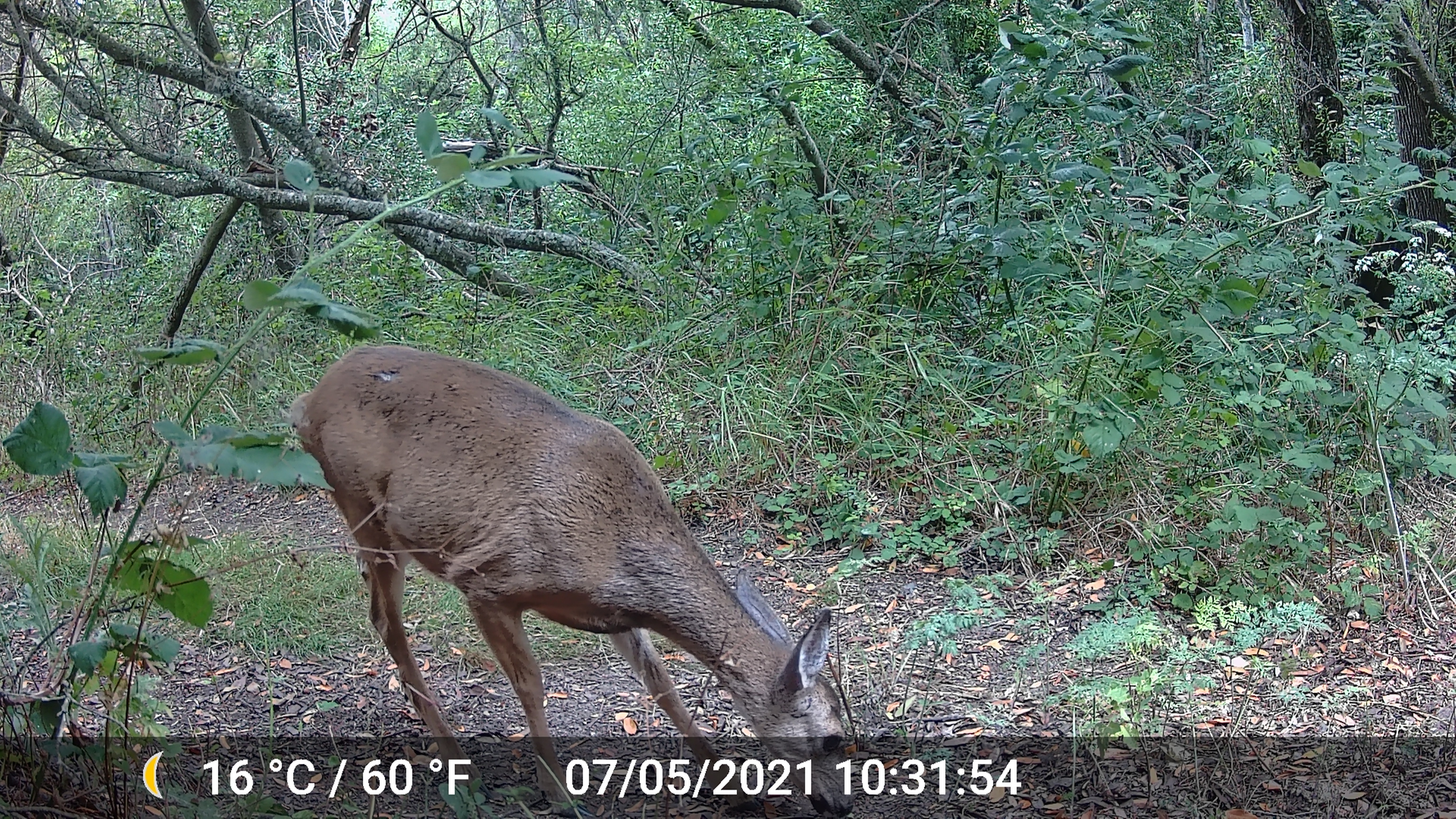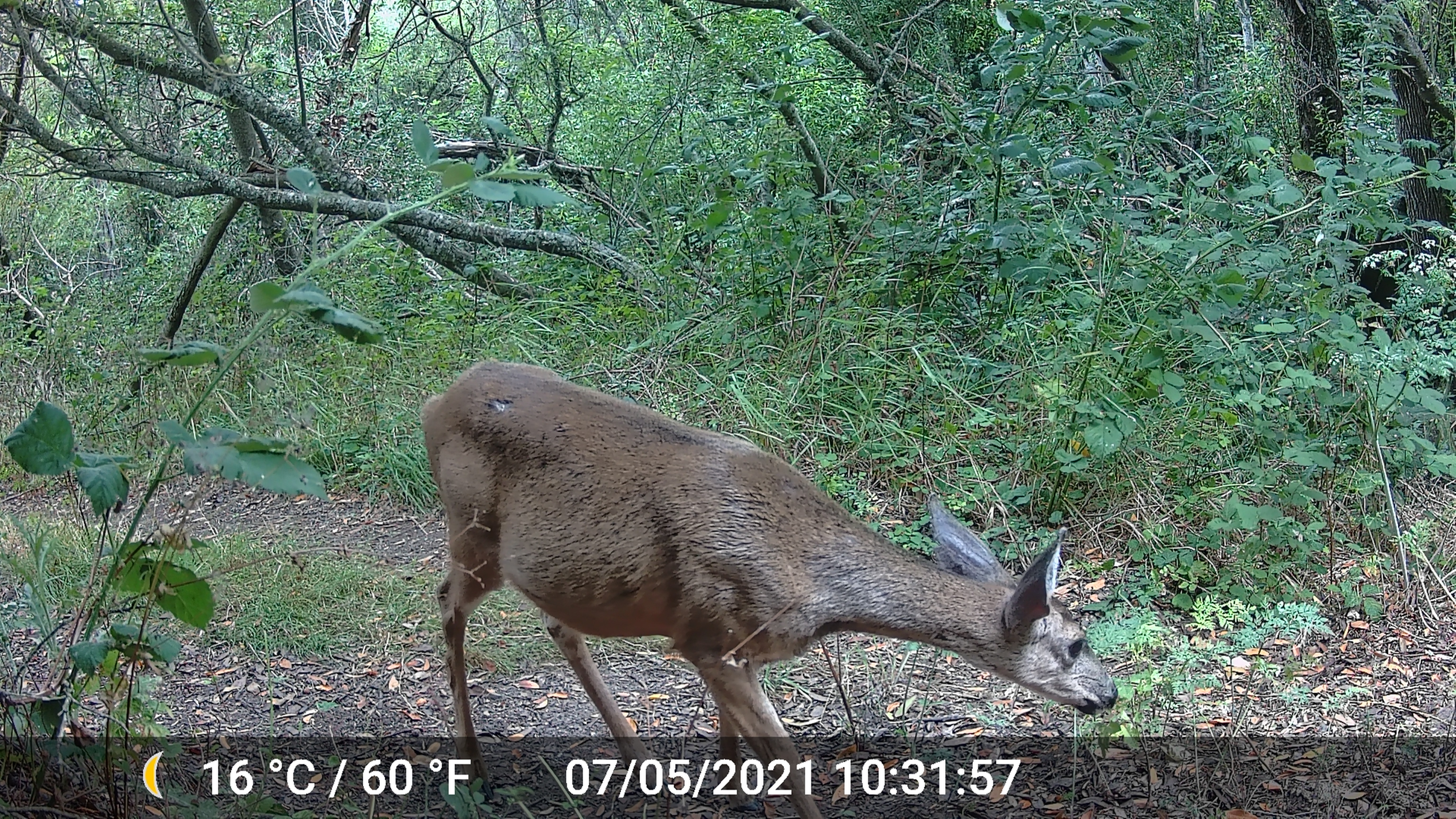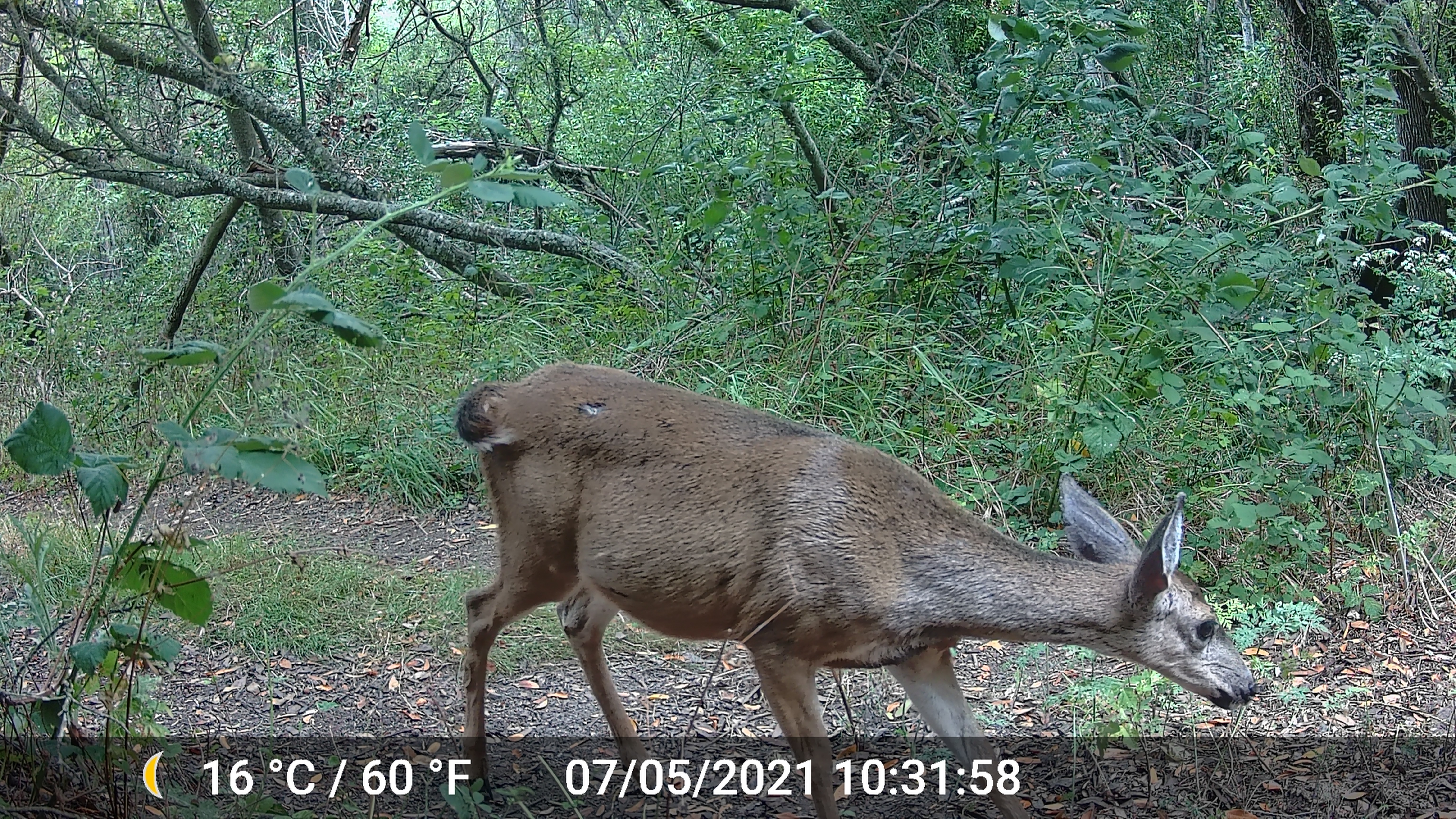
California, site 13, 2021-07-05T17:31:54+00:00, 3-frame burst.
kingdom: Animalia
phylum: Chordata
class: Mammalia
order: Artiodactyla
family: Cervidae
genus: Odocoileus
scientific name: Odocoileus hemionus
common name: mule deer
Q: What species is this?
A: Mule deer (Odocoileus hemionus).